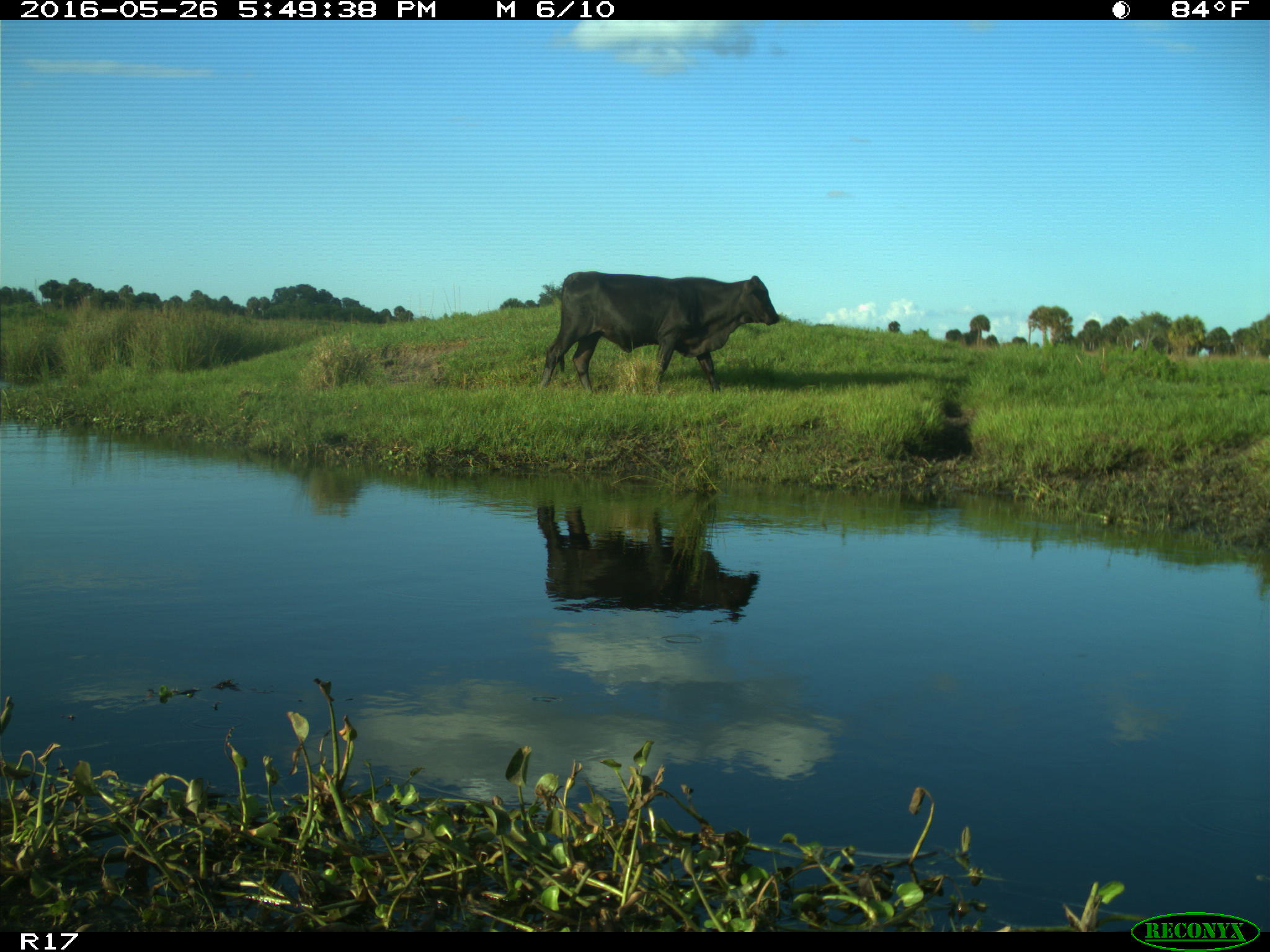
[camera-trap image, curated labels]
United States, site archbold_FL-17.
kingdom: Animalia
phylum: Chordata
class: Mammalia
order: Artiodactyla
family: Bovidae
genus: Bos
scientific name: Bos taurus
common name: domestic cow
Bos taurus (domestic cow).